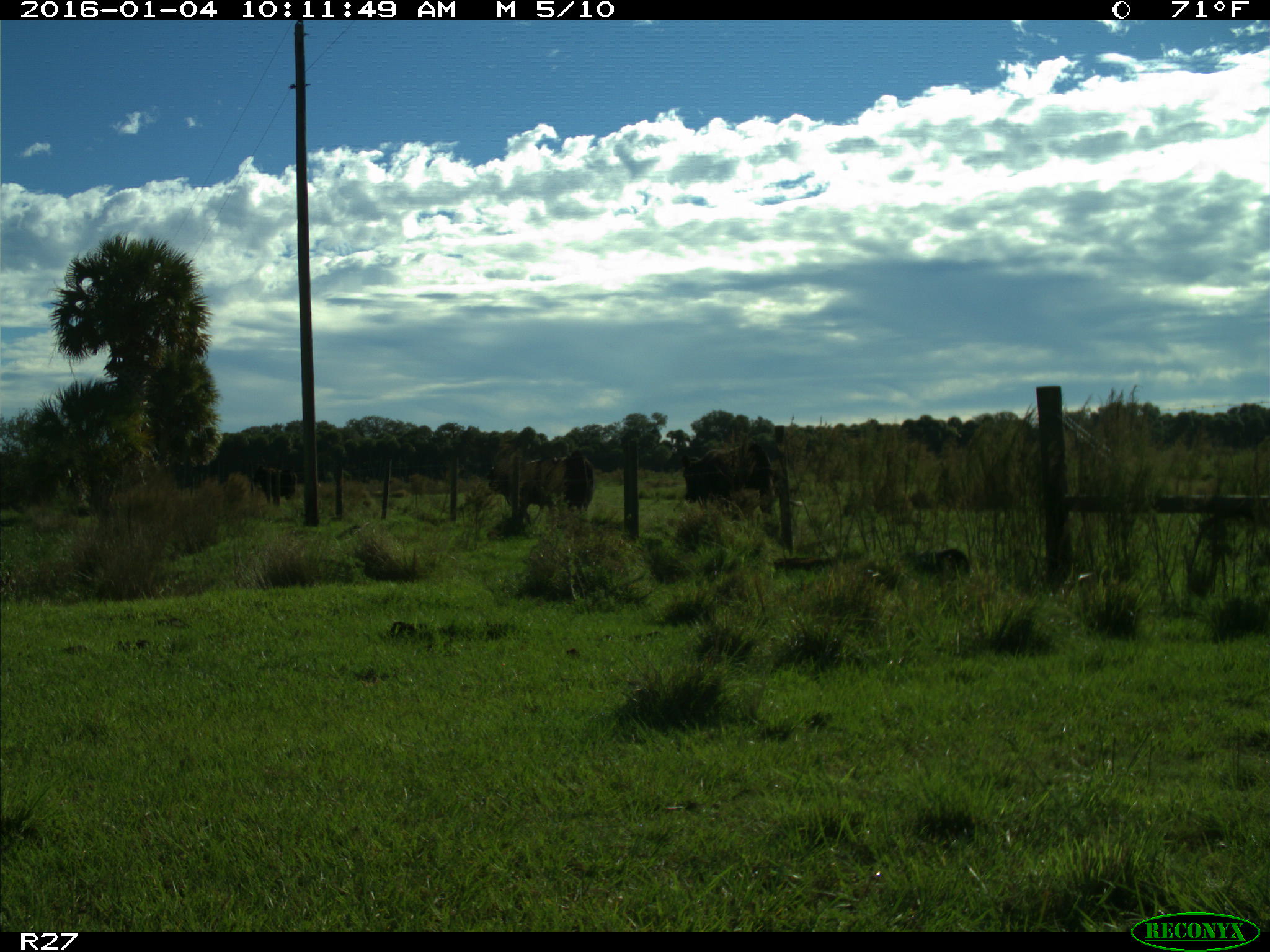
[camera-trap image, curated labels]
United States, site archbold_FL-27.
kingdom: Animalia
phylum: Chordata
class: Mammalia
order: Artiodactyla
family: Bovidae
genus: Bos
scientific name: Bos taurus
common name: domestic cow